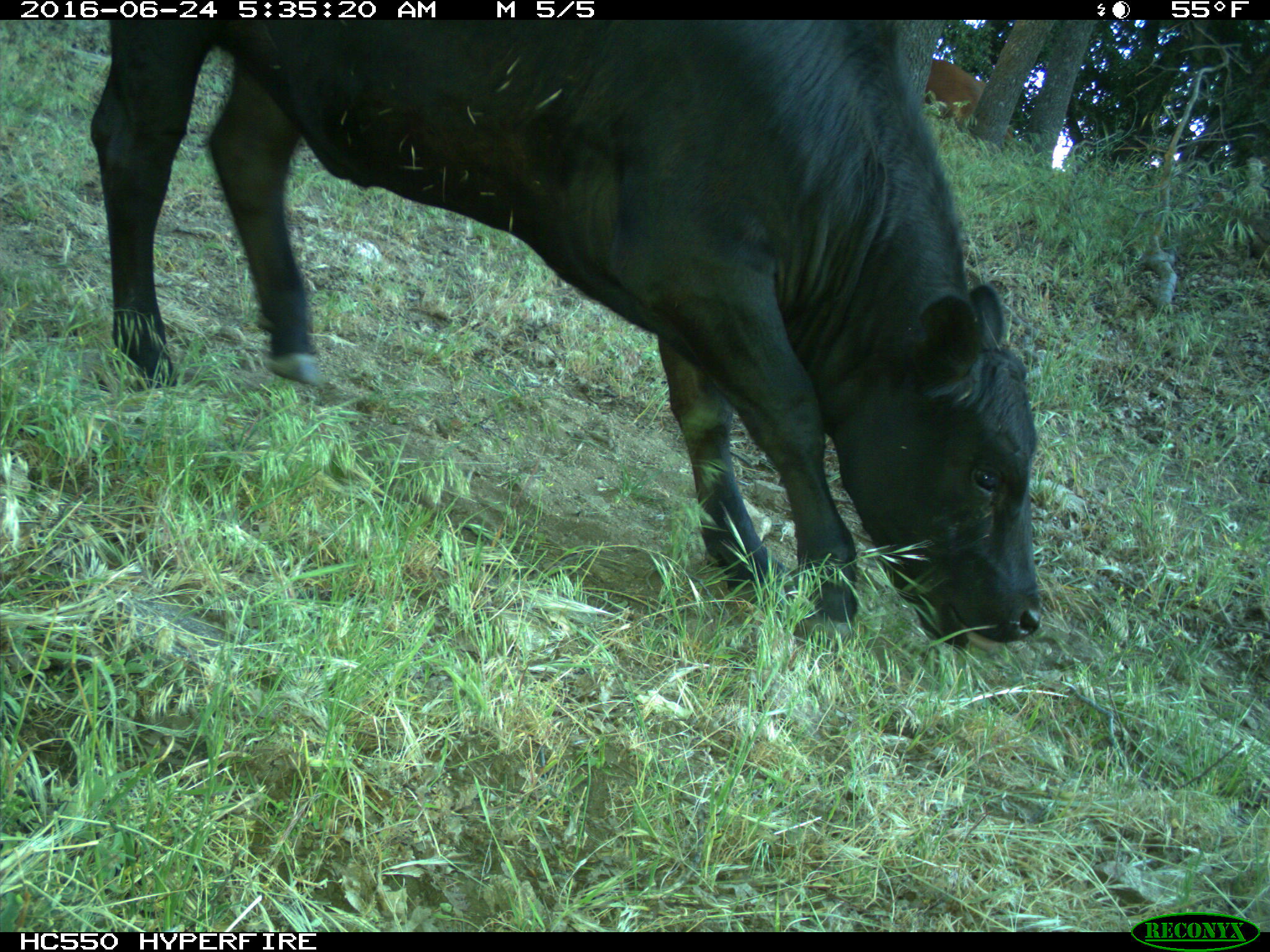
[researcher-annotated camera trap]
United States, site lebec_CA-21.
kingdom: Animalia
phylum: Chordata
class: Mammalia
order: Artiodactyla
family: Bovidae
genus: Bos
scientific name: Bos taurus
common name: domestic cow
Bos taurus (domestic cow).